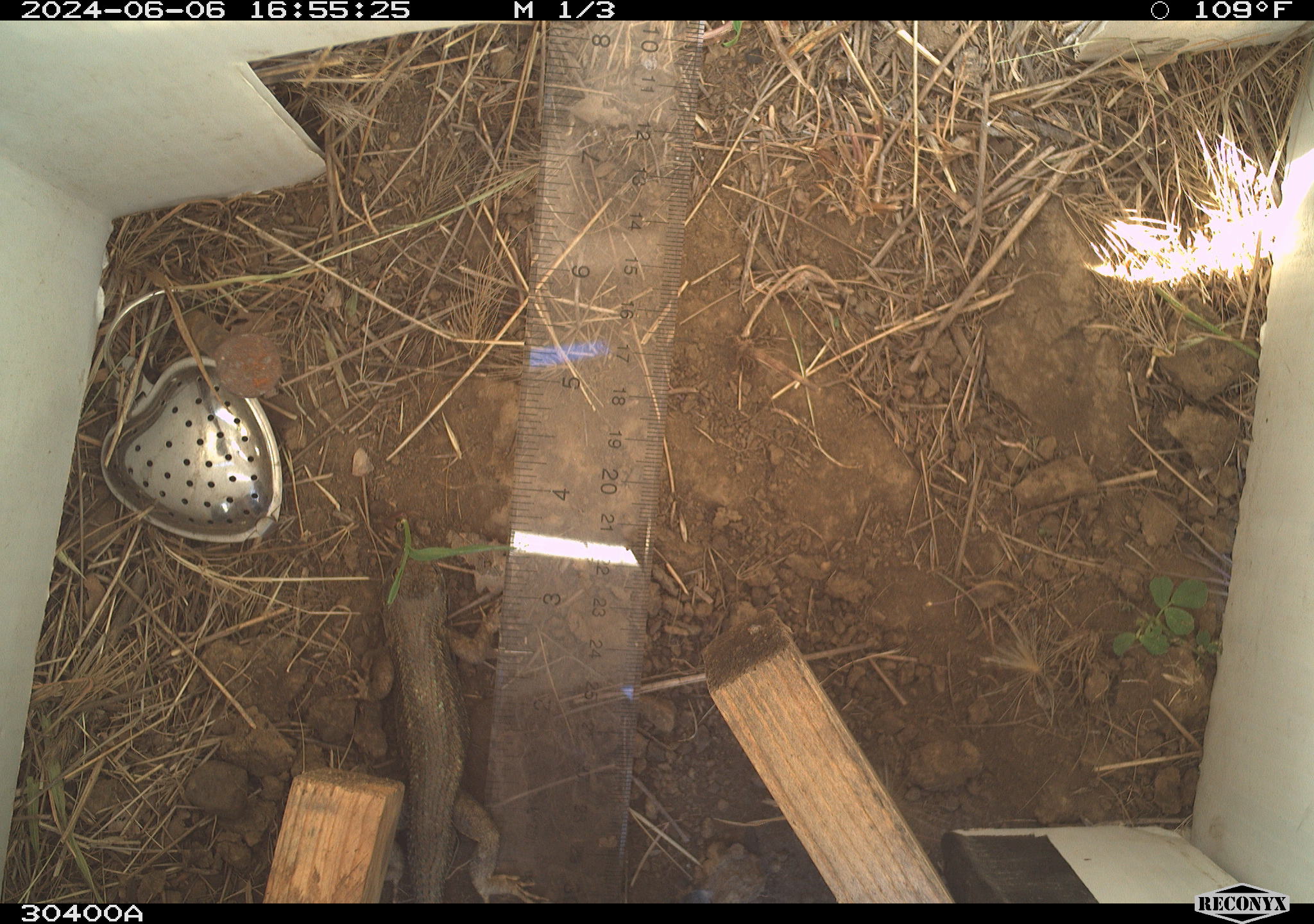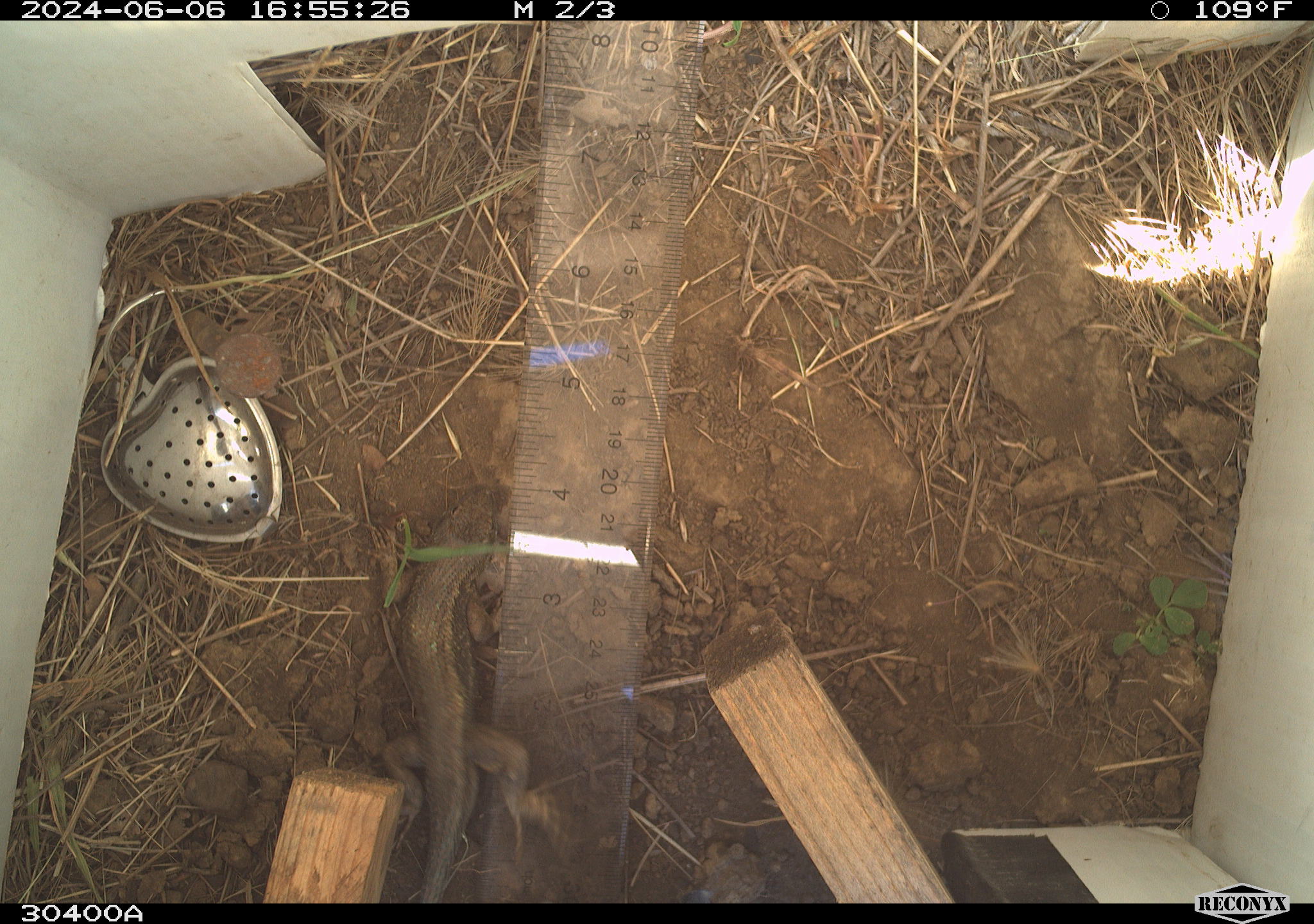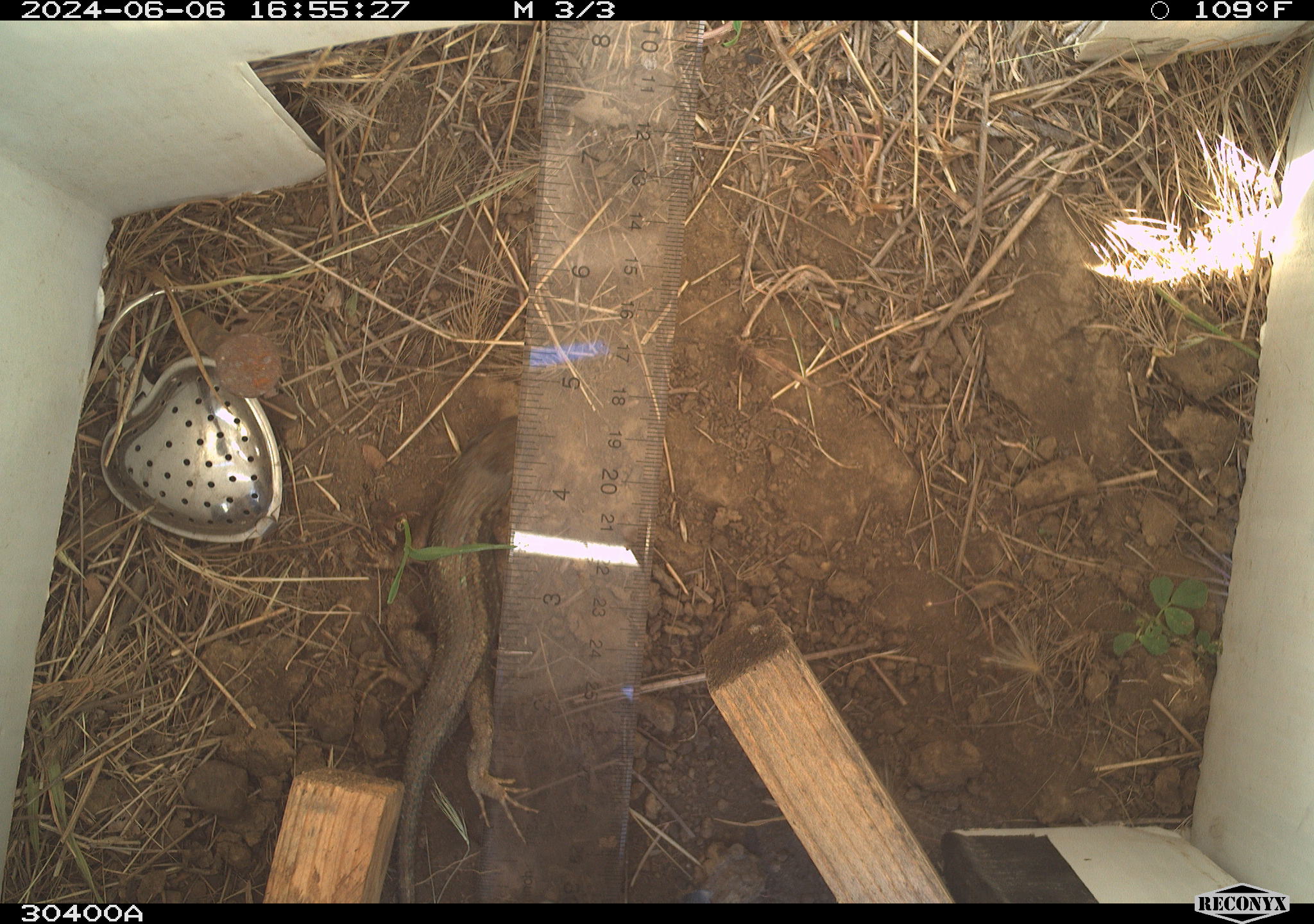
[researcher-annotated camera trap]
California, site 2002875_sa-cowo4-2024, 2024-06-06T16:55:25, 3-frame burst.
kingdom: Animalia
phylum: Chordata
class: Reptilia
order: Squamata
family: Phrynosomatidae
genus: Sceloporus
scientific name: Sceloporus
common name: spiny lizards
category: sceloporus species